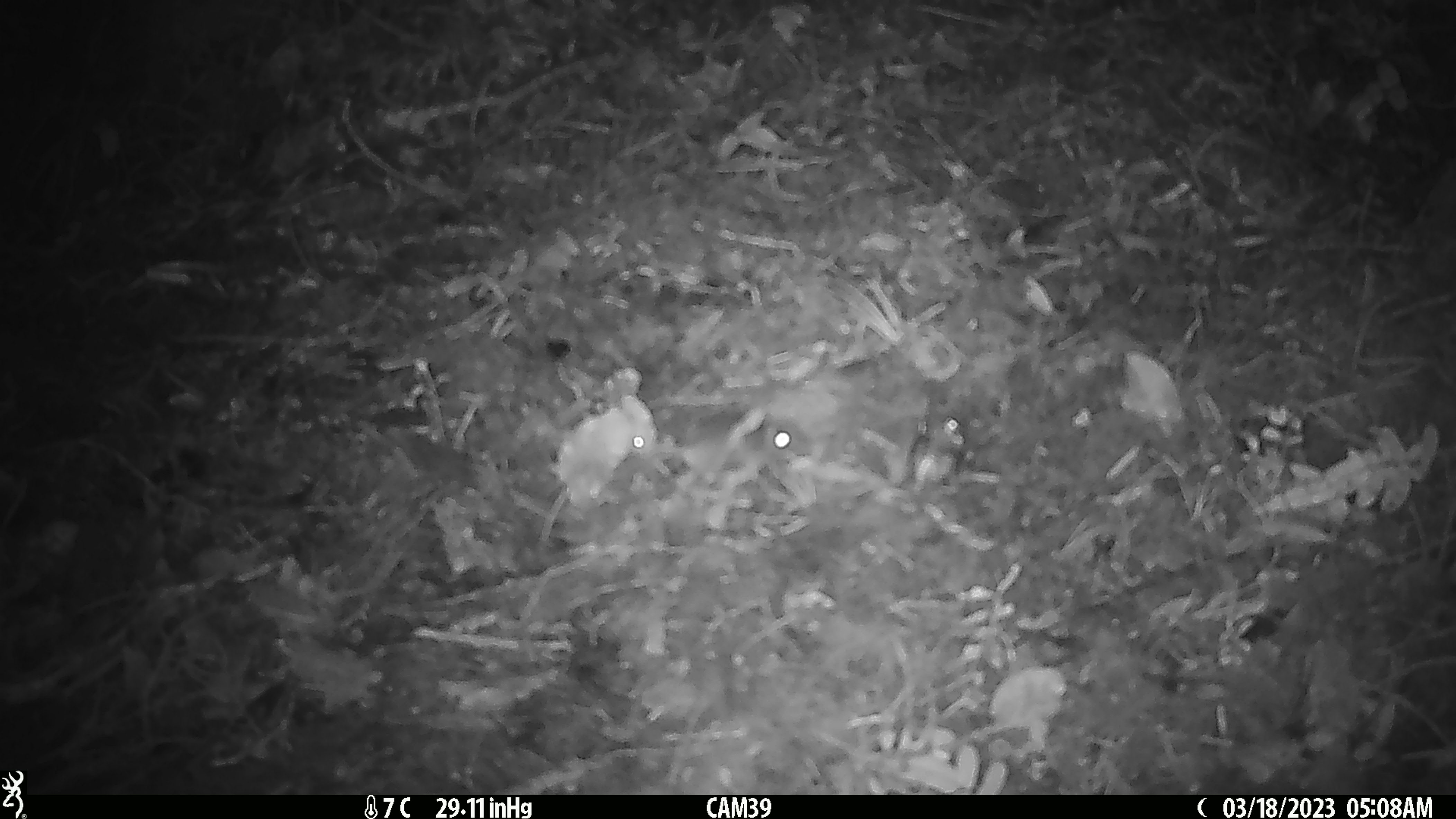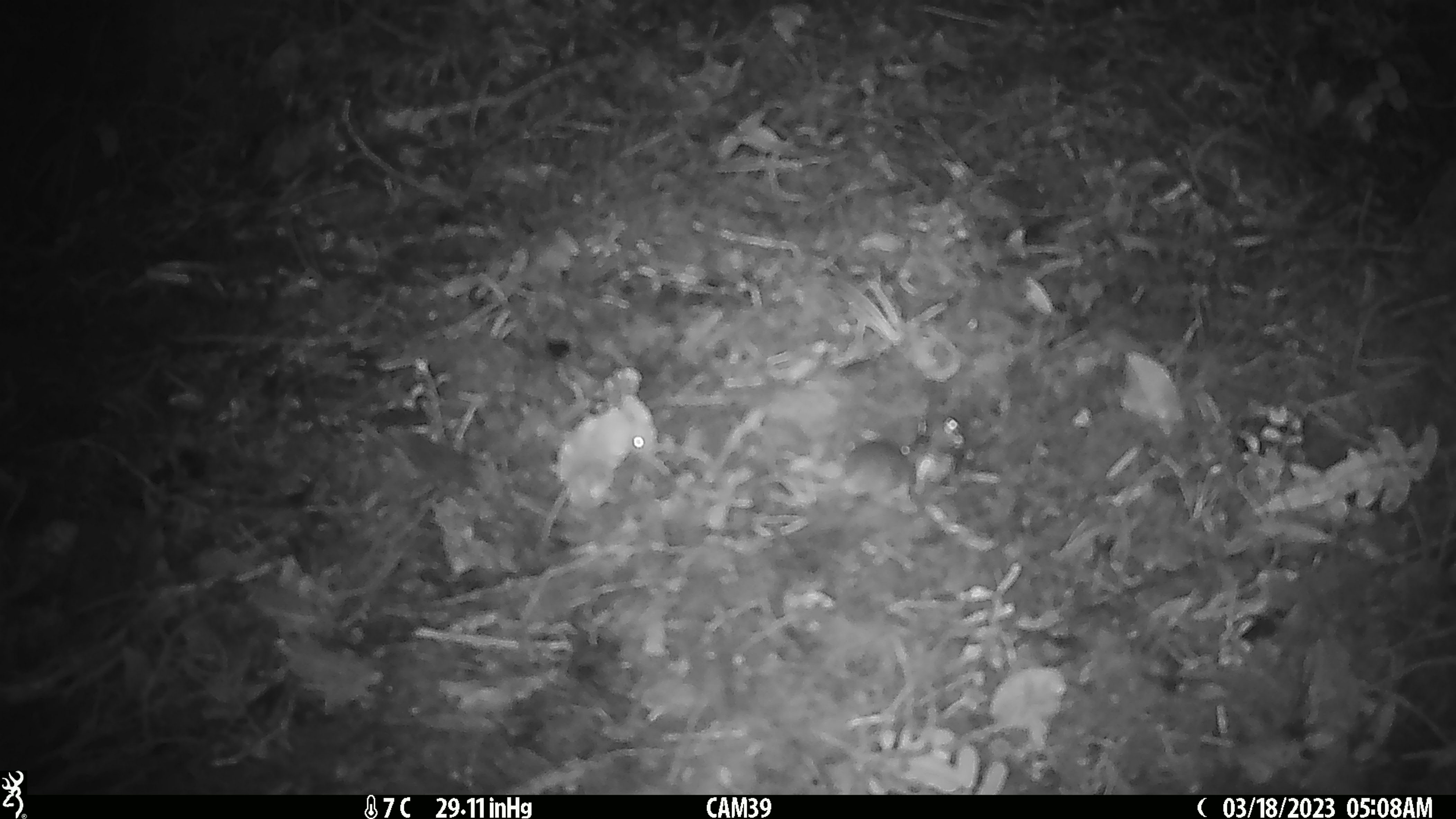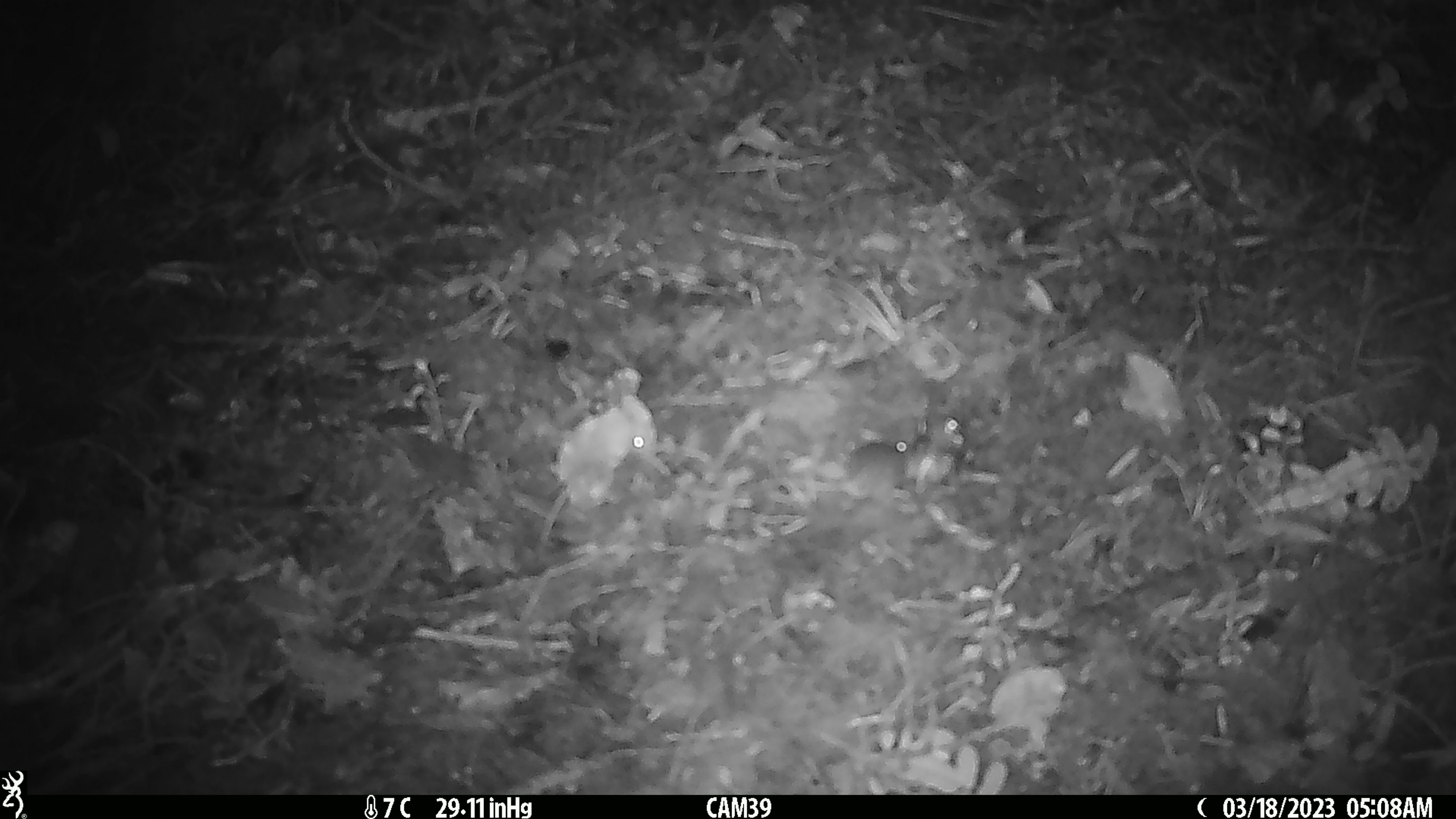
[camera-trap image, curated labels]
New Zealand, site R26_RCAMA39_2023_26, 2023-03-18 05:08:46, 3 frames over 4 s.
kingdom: Animalia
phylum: Chordata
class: Mammalia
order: Rodentia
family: Muridae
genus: Mus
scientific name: Mus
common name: mouse